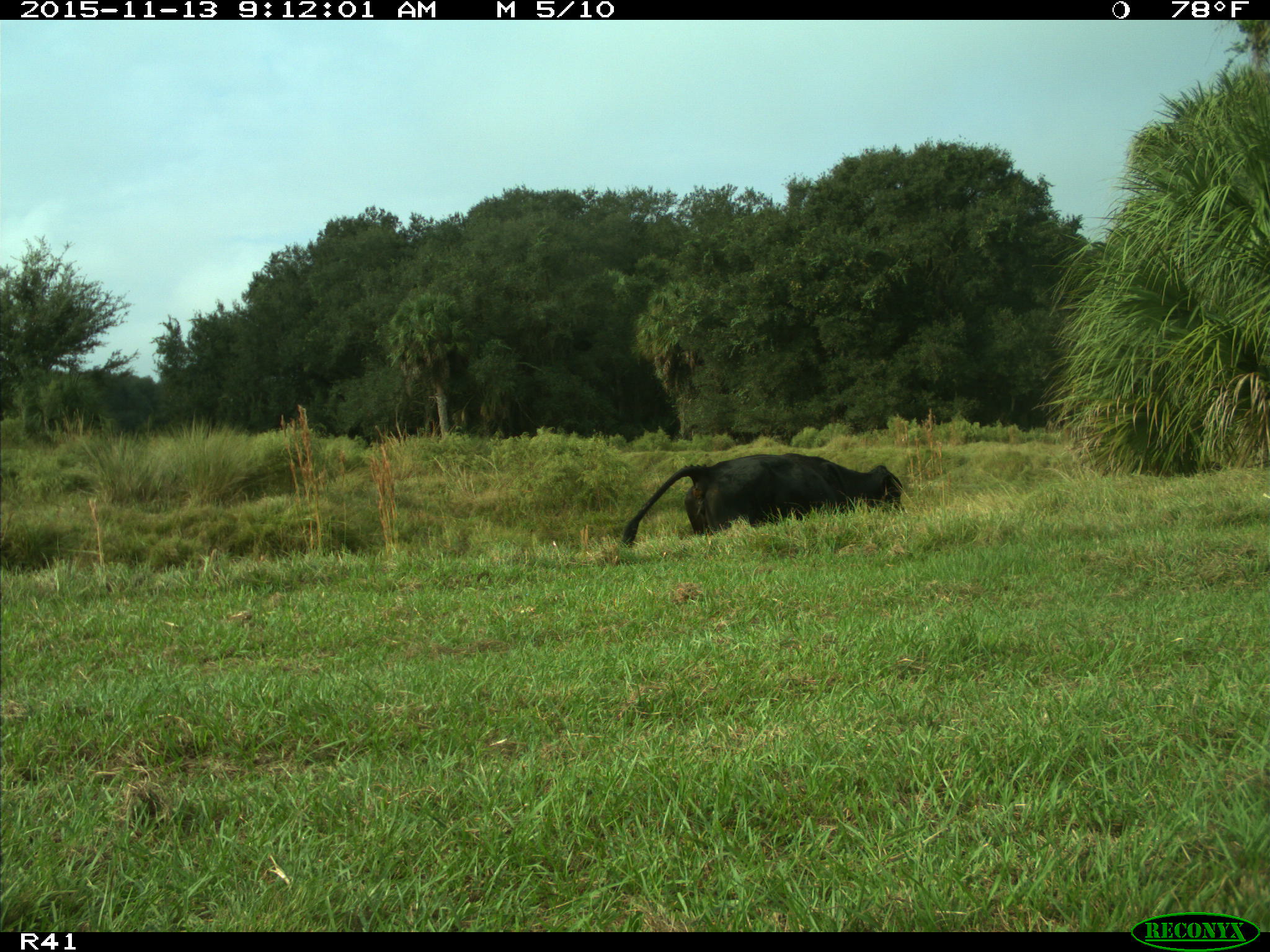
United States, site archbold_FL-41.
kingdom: Animalia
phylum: Chordata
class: Mammalia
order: Artiodactyla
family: Bovidae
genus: Bos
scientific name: Bos taurus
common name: domestic cow